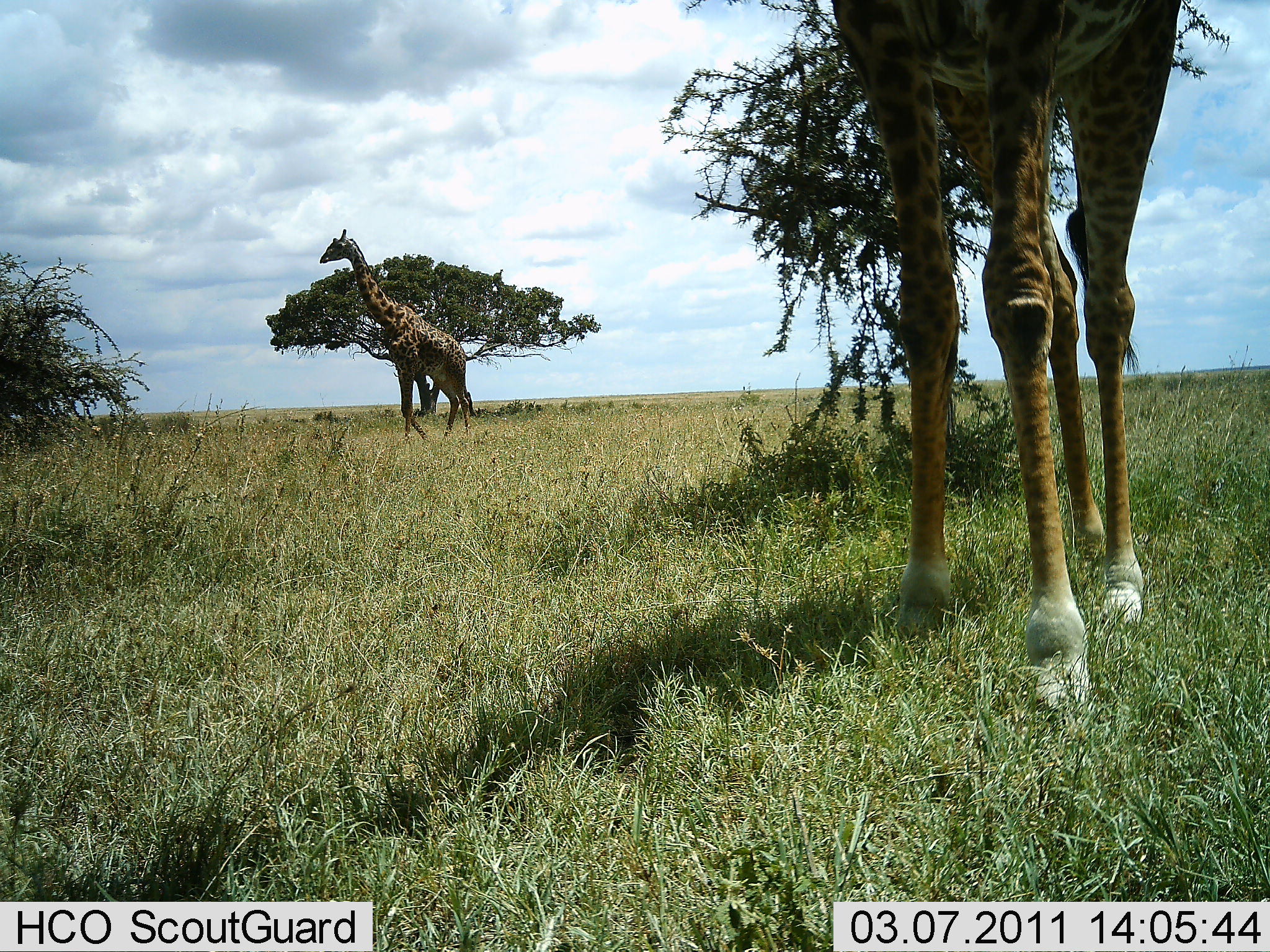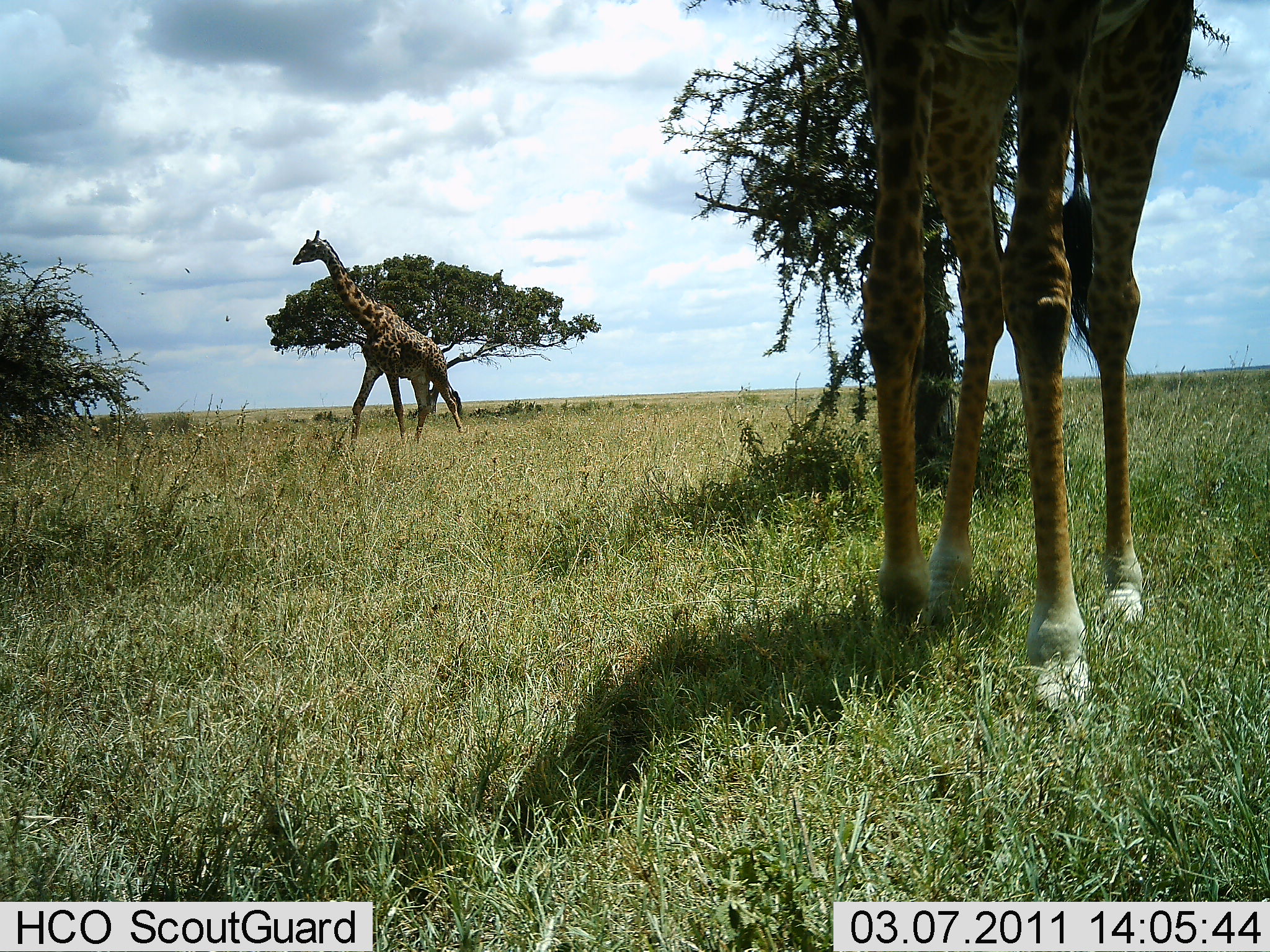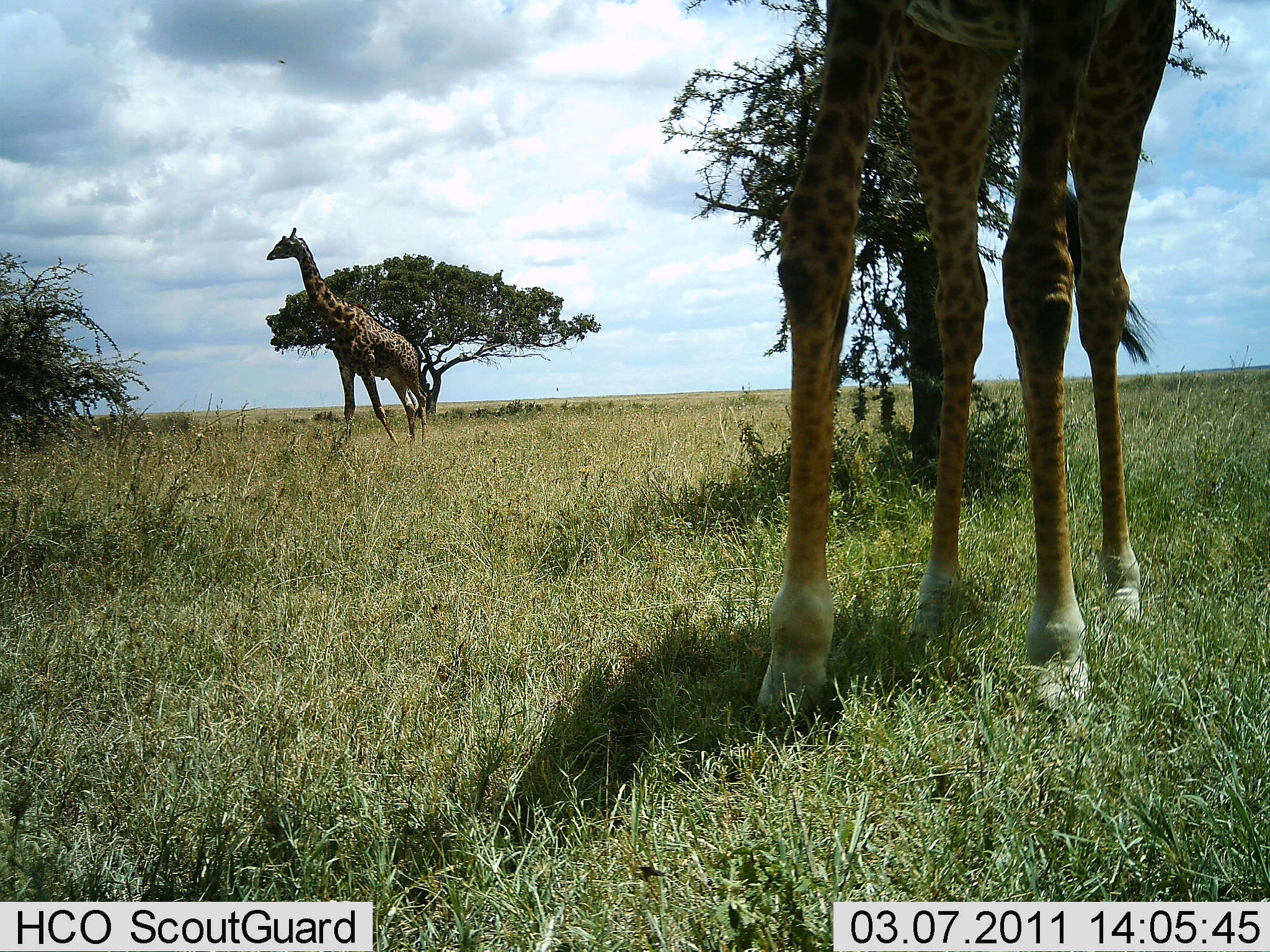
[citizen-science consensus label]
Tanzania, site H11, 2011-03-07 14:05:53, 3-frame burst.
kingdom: Animalia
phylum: Chordata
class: Mammalia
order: Artiodactyla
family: Giraffidae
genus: Giraffa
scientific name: Giraffa camelopardalis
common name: giraffe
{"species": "giraffe (Giraffa camelopardalis)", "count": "2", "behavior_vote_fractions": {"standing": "23%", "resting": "0%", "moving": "85%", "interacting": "0%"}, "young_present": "0%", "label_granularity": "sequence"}